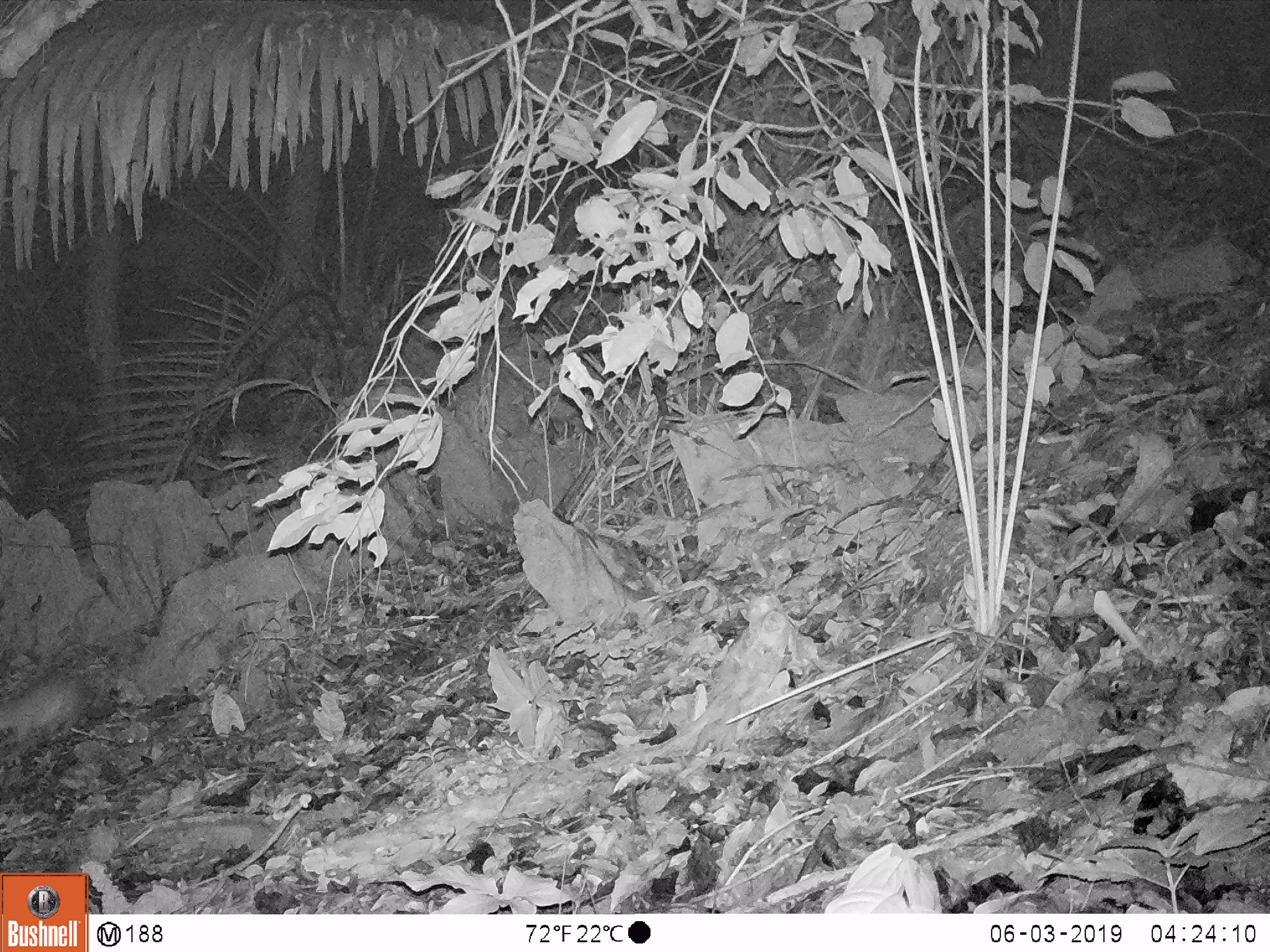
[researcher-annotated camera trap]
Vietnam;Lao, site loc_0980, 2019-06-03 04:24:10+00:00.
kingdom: Animalia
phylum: Chordata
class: Mammalia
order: Rodentia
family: Hystricidae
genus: Atherurus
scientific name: Atherurus macrourus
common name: asiatic brush-tailed porcupine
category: asiatic brush tailed porcupine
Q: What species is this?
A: Asiatic brush tailed porcupine (asiatic brush-tailed porcupine) (Atherurus macrourus).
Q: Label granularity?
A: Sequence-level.